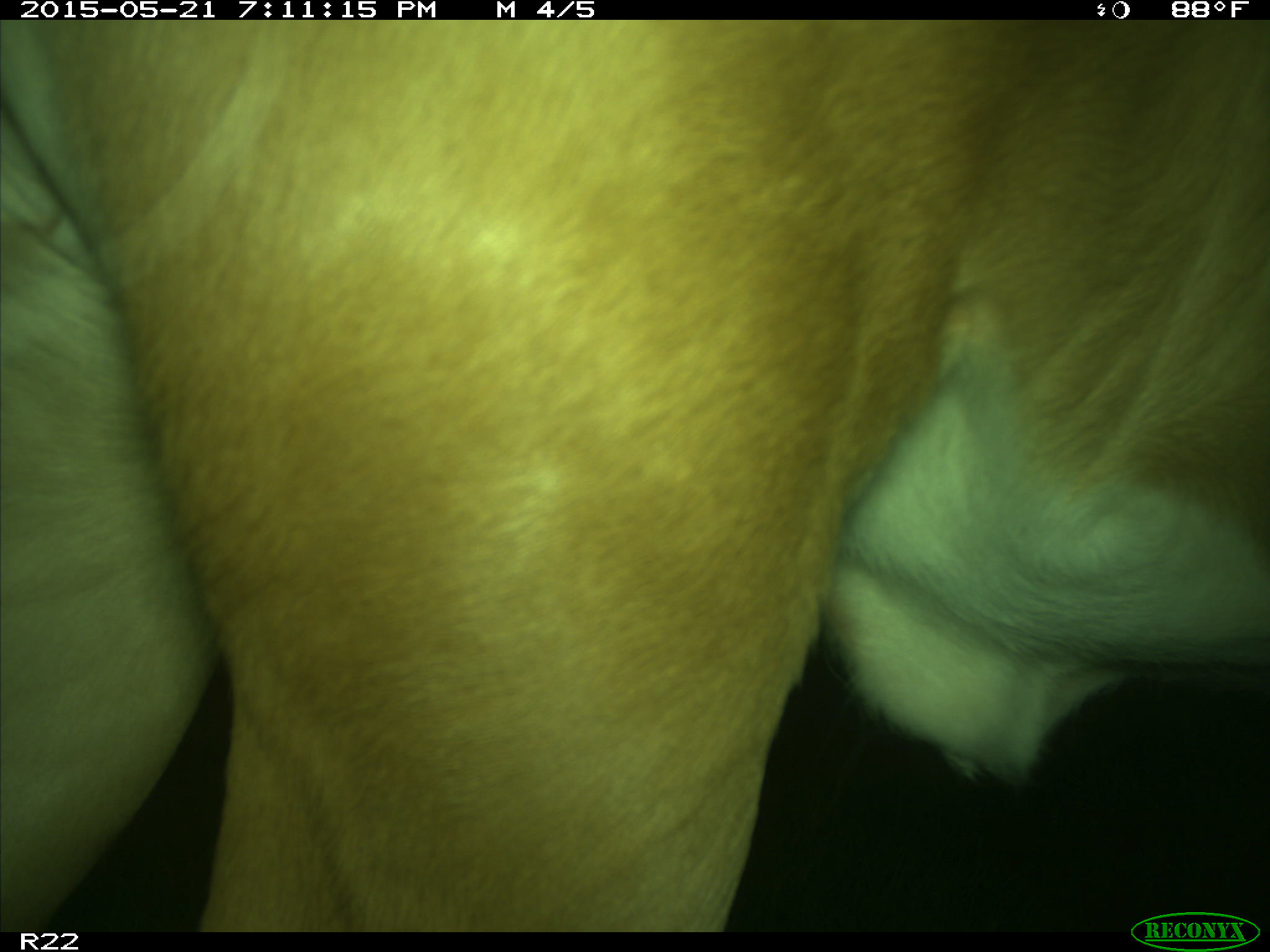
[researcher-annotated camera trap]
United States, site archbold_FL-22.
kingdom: Animalia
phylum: Chordata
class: Mammalia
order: Artiodactyla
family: Bovidae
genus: Bos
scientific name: Bos taurus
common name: domestic cow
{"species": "Bos taurus (domestic cow)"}